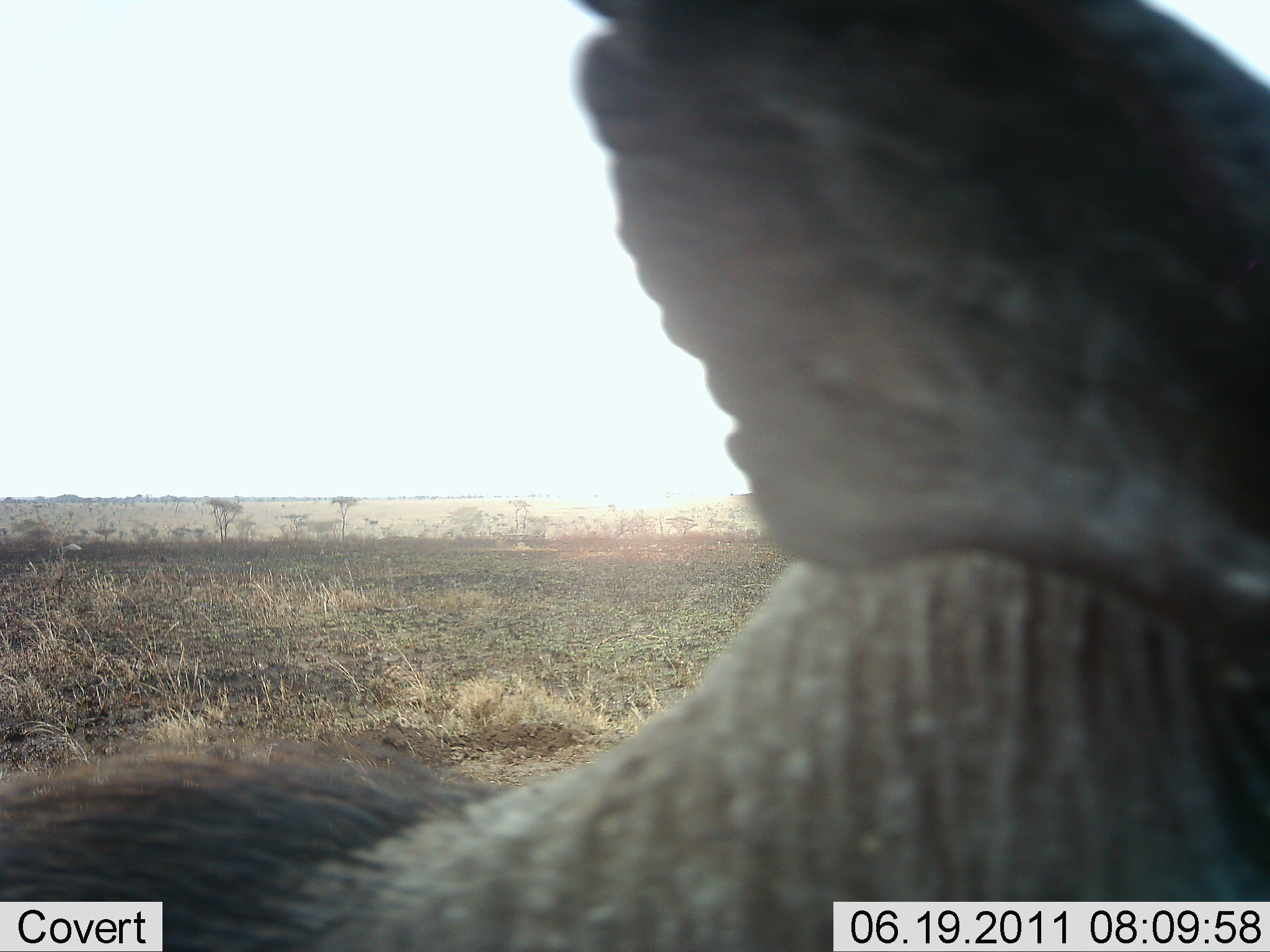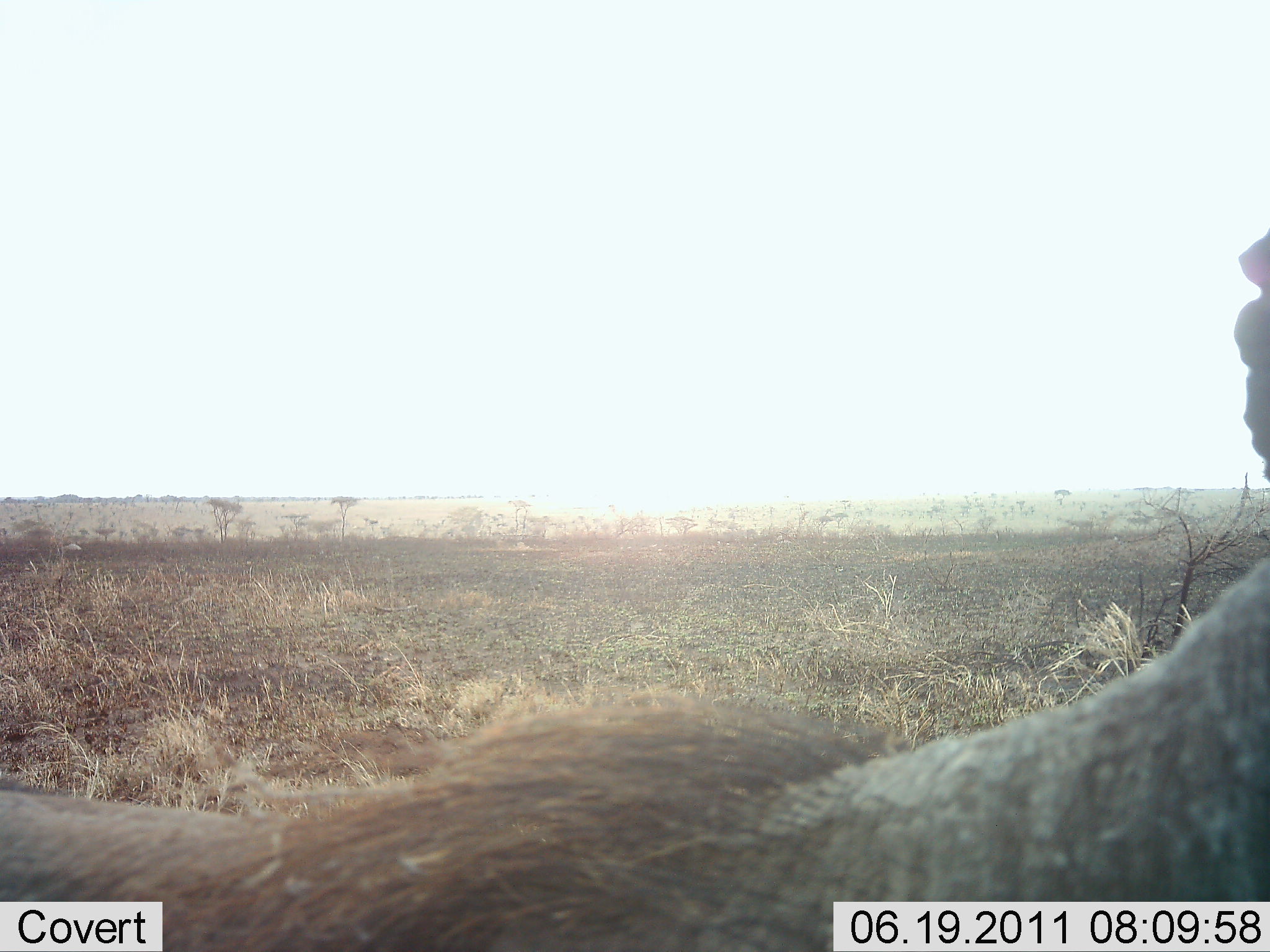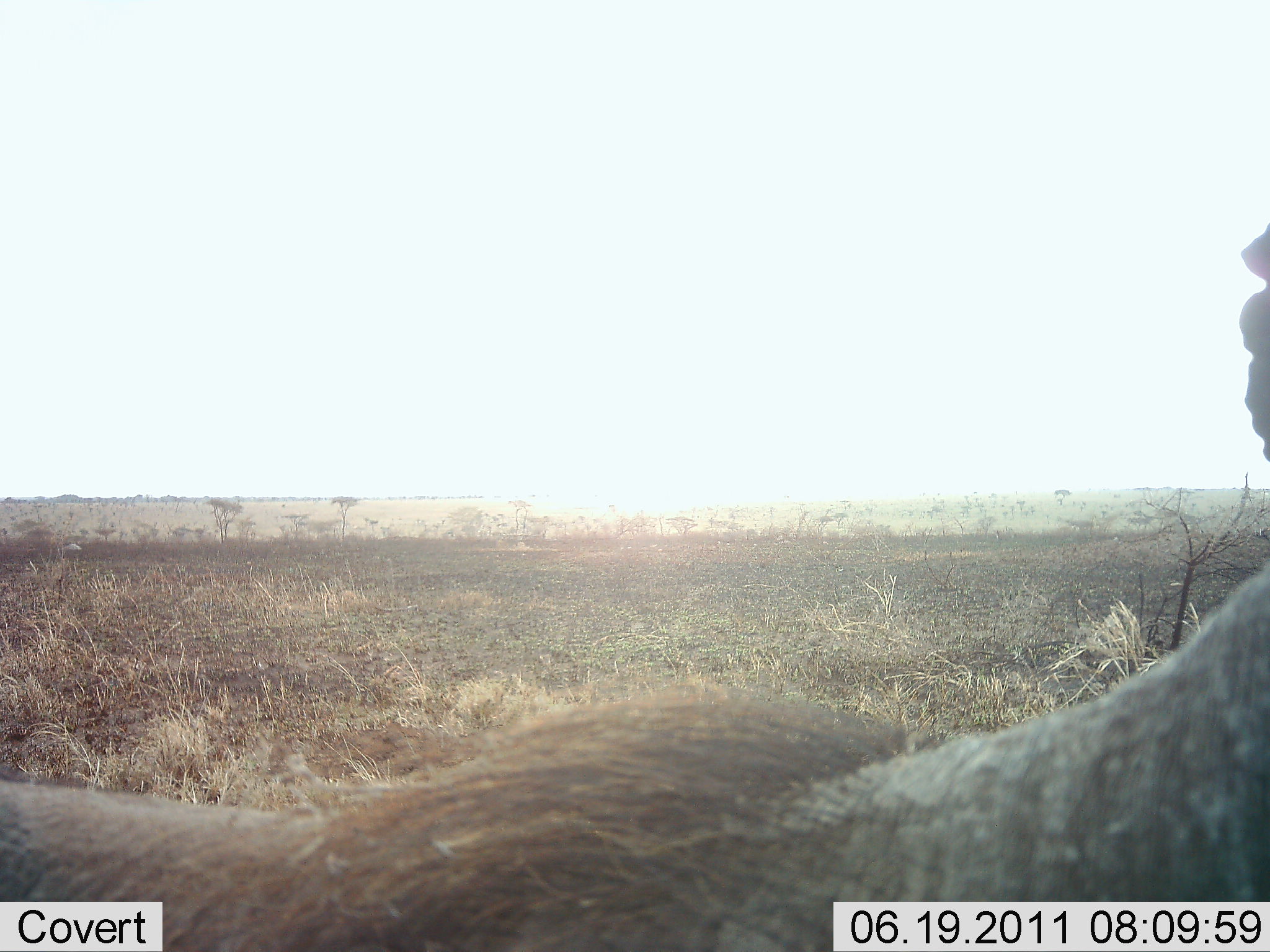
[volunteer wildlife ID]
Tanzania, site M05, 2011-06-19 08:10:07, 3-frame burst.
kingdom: Animalia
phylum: Chordata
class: Mammalia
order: Artiodactyla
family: Suidae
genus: Phacochoerus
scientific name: Phacochoerus africanus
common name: warthog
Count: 1.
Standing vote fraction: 20%.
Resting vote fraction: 0%.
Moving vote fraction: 80%.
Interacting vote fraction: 0%.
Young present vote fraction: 0%.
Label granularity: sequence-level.